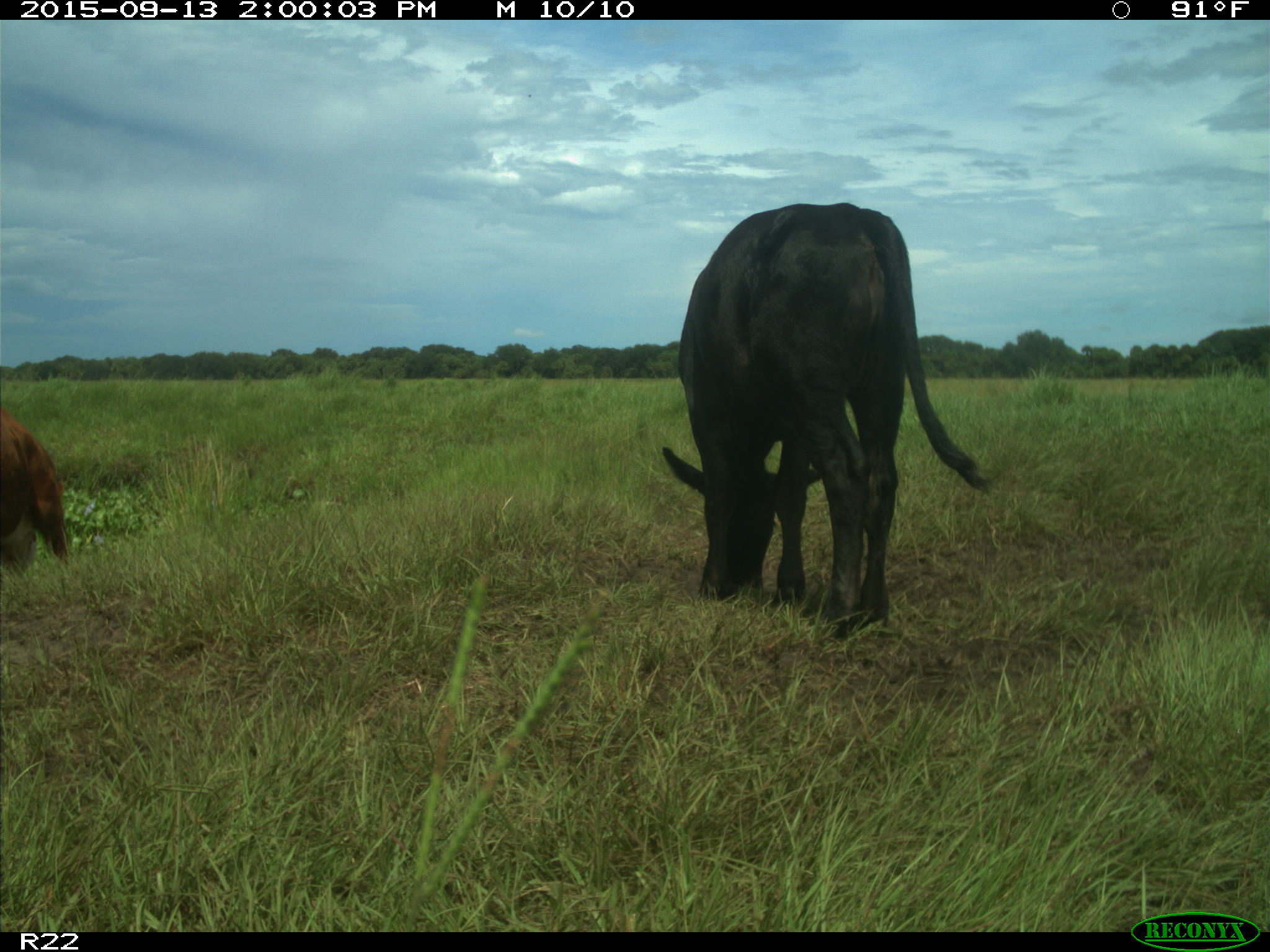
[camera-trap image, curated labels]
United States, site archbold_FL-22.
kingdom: Animalia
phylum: Chordata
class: Mammalia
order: Artiodactyla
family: Bovidae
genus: Bos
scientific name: Bos taurus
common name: domestic cow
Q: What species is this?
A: Bos taurus (domestic cow).